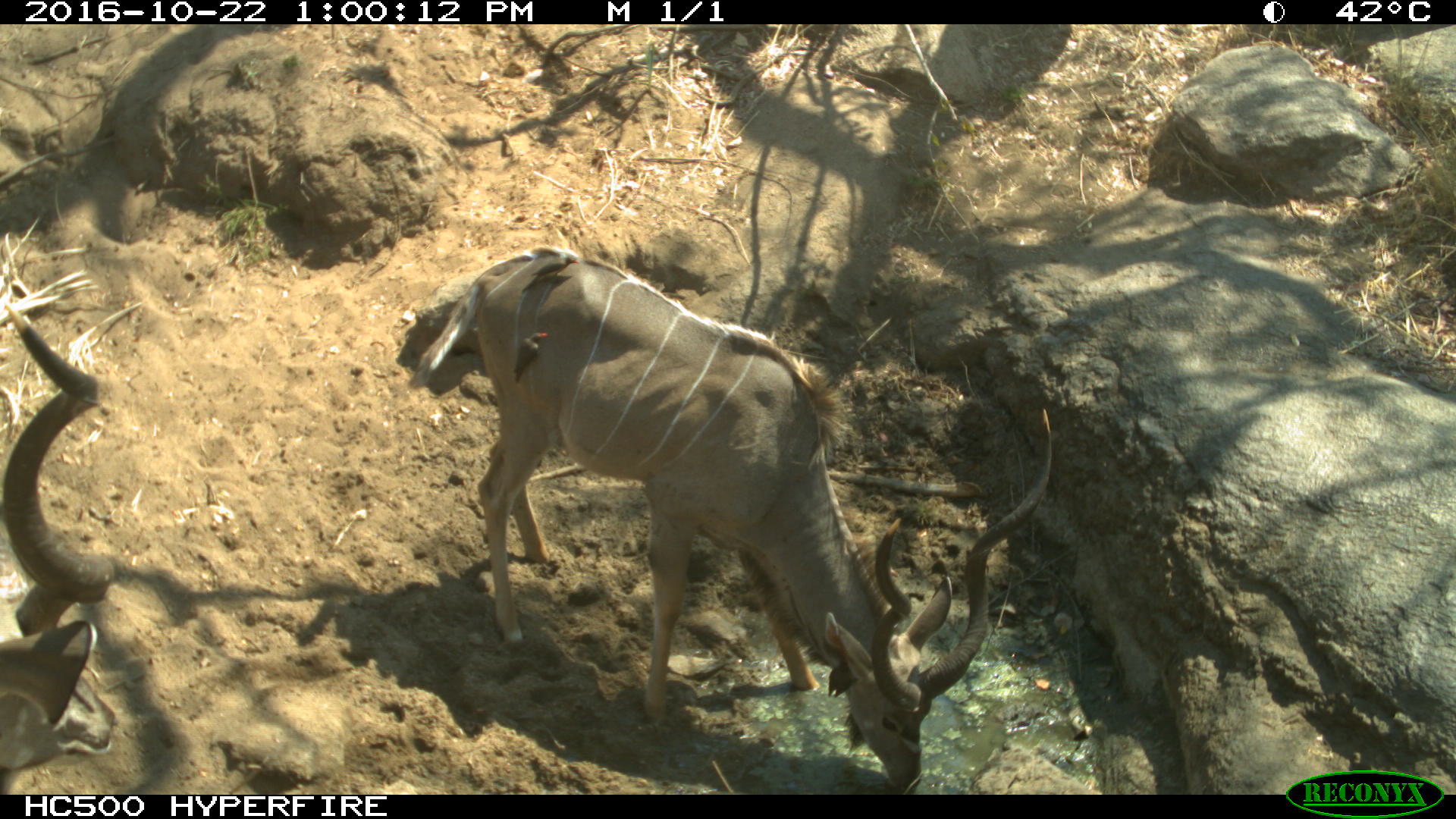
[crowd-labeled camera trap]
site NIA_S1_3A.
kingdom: Animalia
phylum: Chordata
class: Mammalia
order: Artiodactyla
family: Bovidae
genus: Tragelaphus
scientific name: Tragelaphus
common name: kudu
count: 2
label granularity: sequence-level